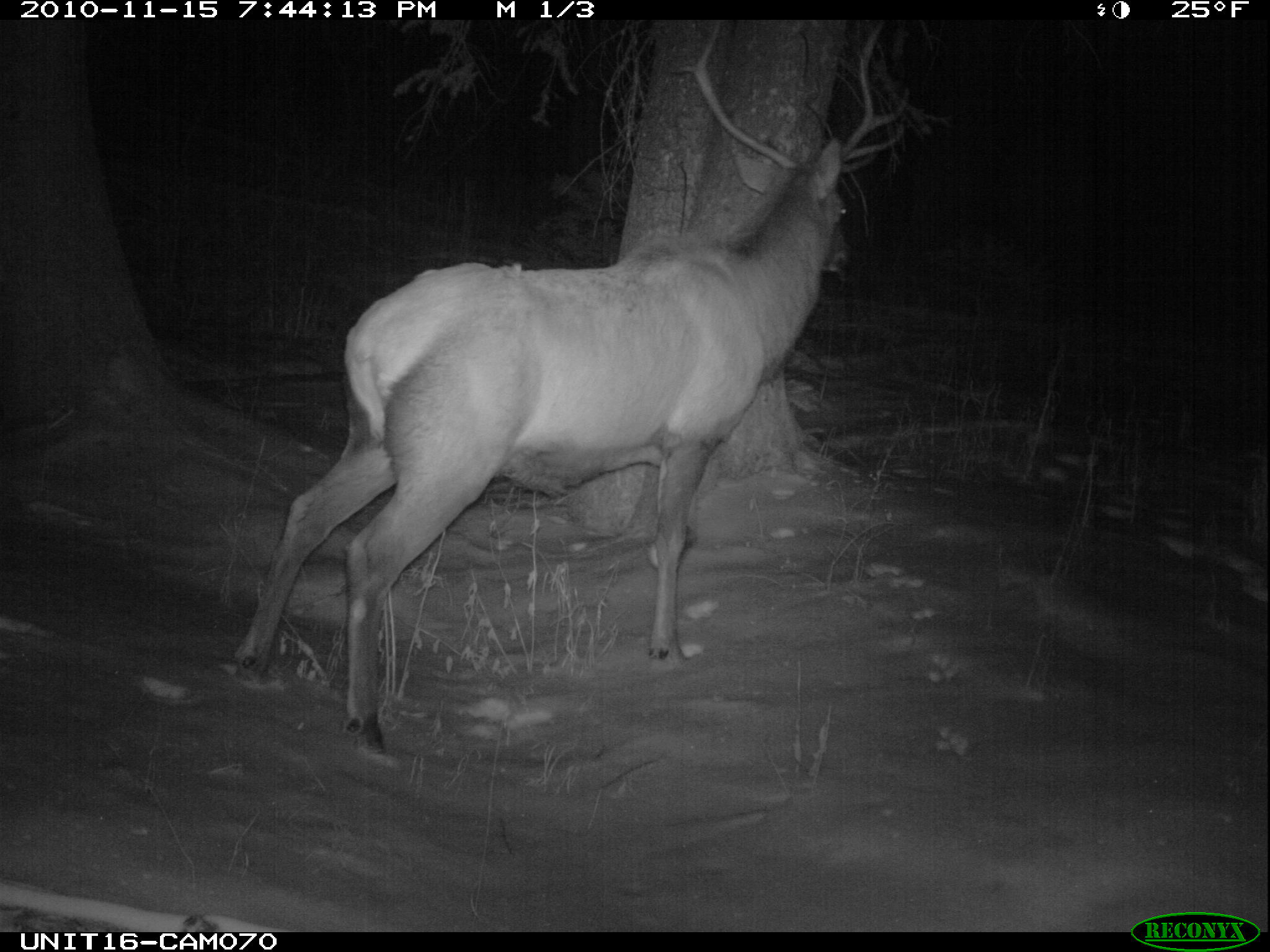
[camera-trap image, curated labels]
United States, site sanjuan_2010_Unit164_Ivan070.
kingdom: Animalia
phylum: Chordata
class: Mammalia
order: Artiodactyla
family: Cervidae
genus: Cervus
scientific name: Cervus elaphus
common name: red deer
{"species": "Cervus elaphus (red deer)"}